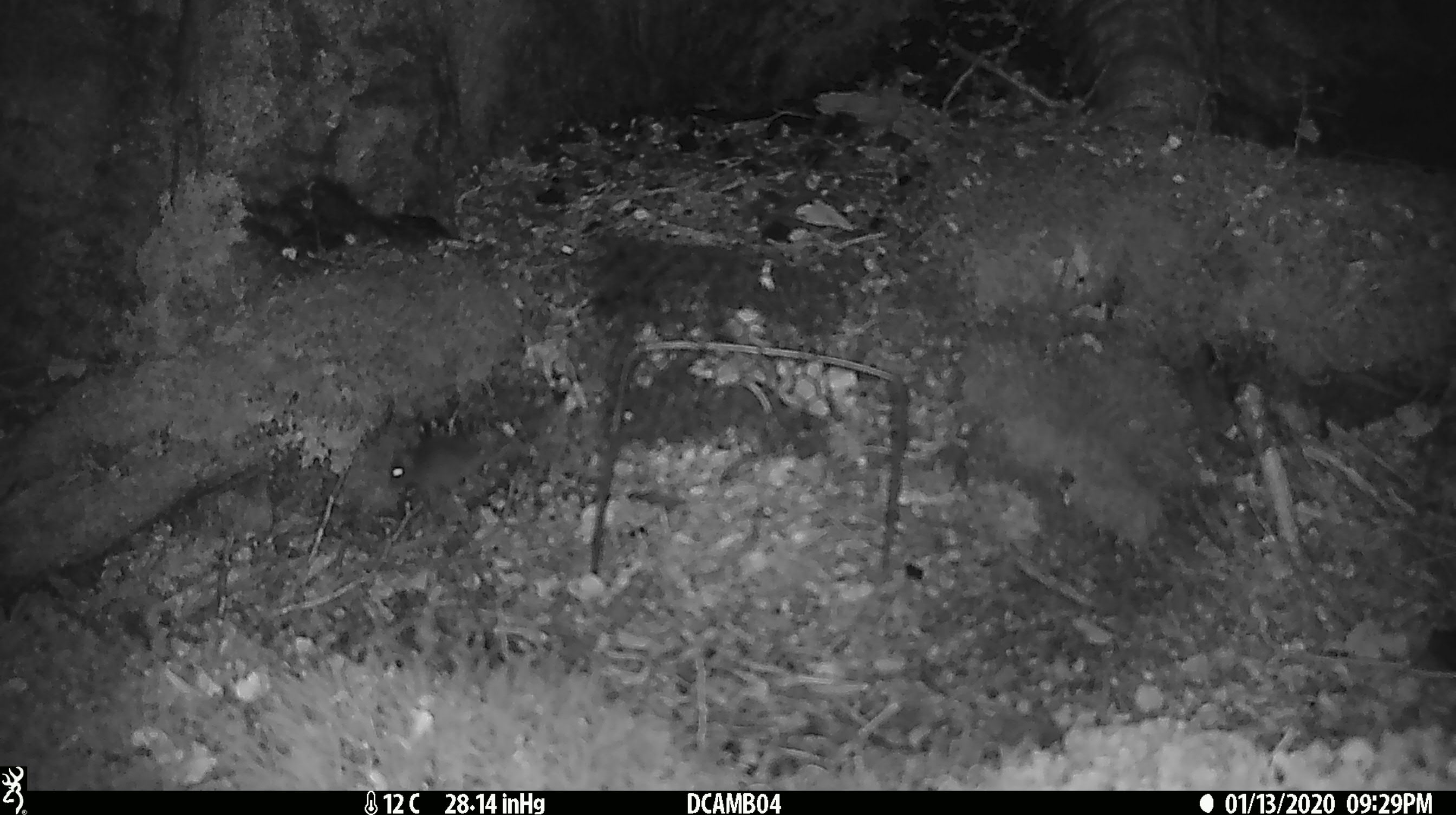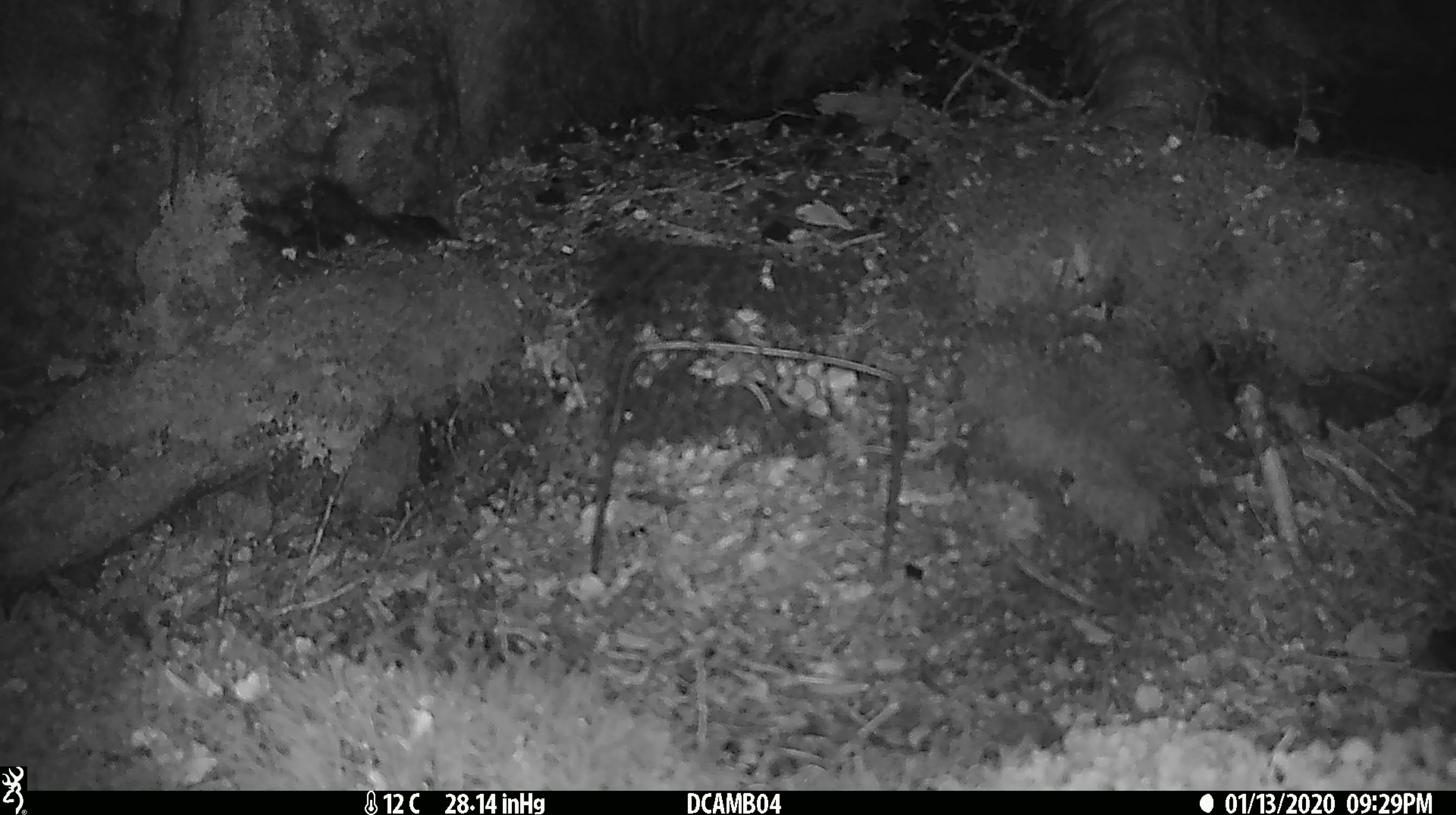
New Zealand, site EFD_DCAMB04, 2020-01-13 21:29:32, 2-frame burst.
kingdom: Animalia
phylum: Chordata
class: Mammalia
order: Rodentia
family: Muridae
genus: Mus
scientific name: Mus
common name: mouse